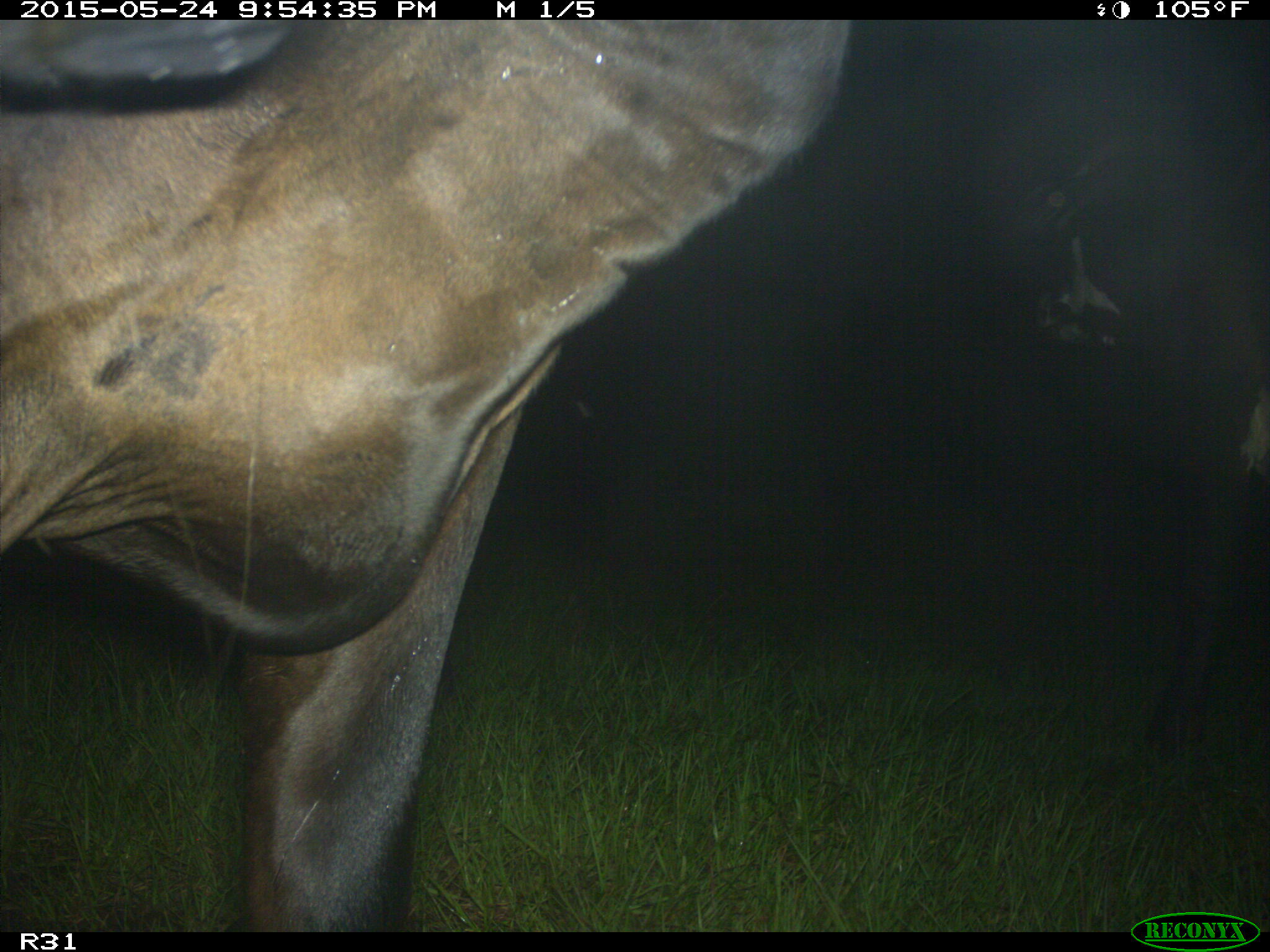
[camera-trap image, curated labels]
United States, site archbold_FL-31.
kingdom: Animalia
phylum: Chordata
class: Mammalia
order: Artiodactyla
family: Bovidae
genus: Bos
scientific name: Bos taurus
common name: domestic cow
Bos taurus (domestic cow).